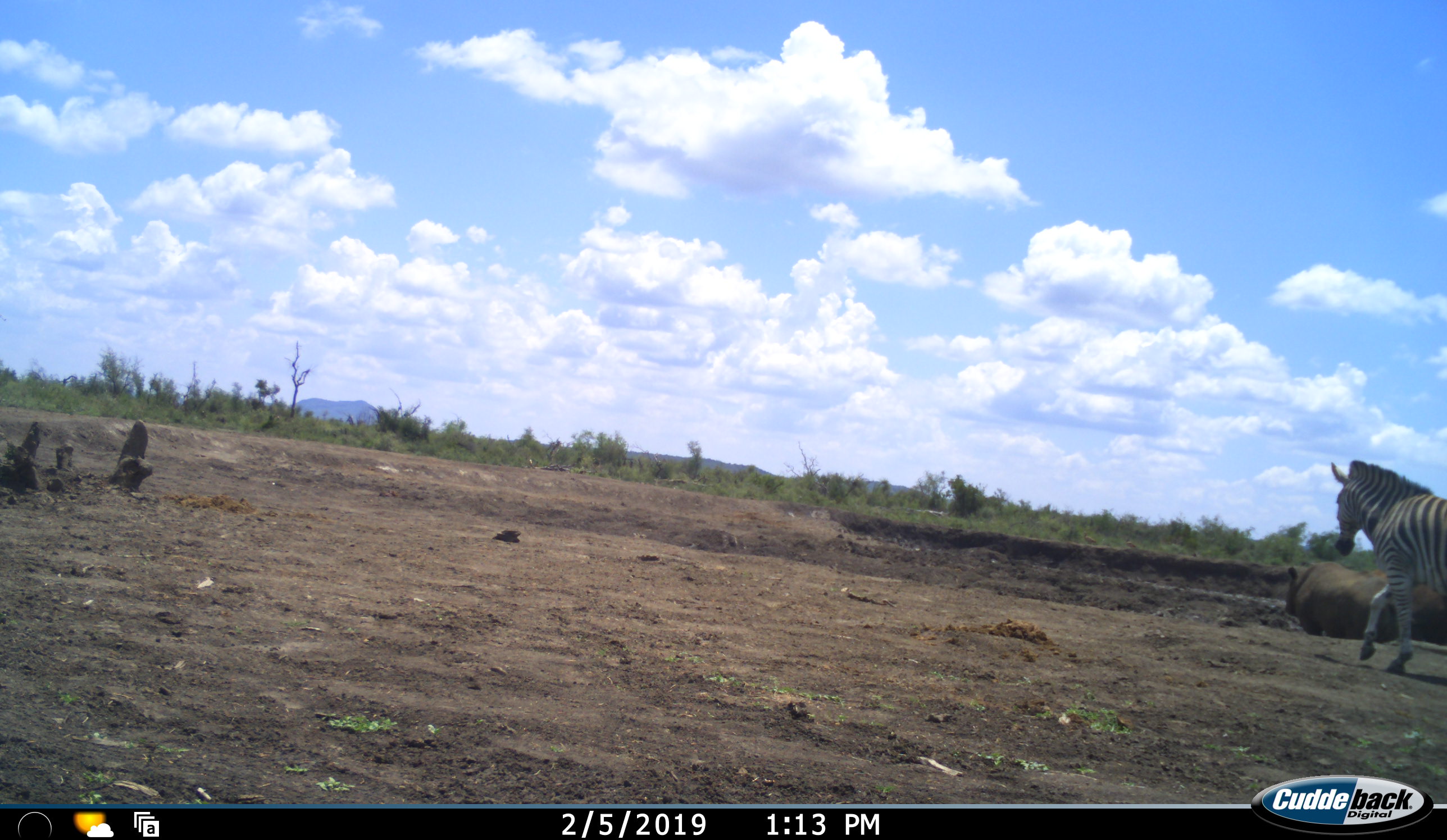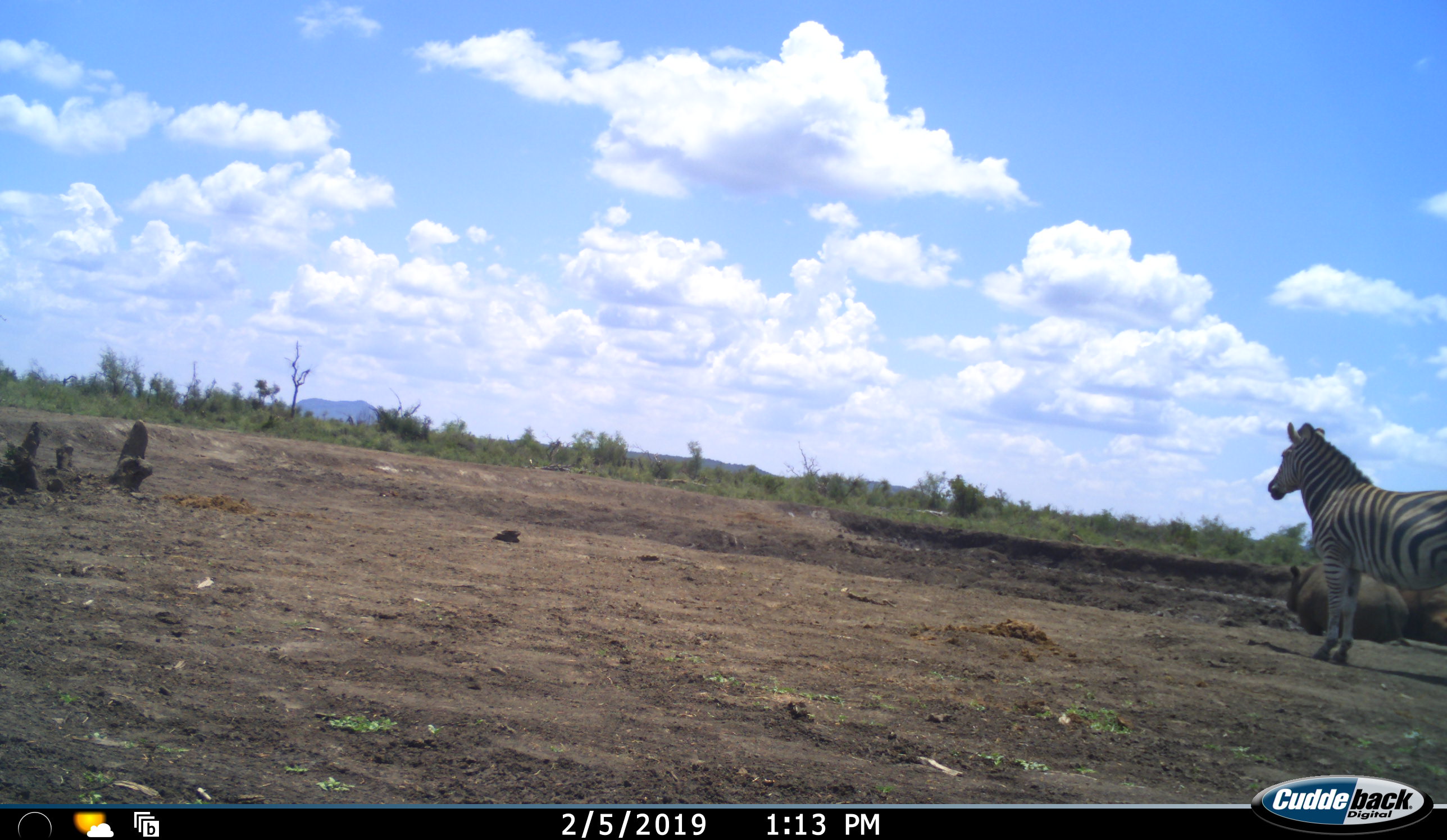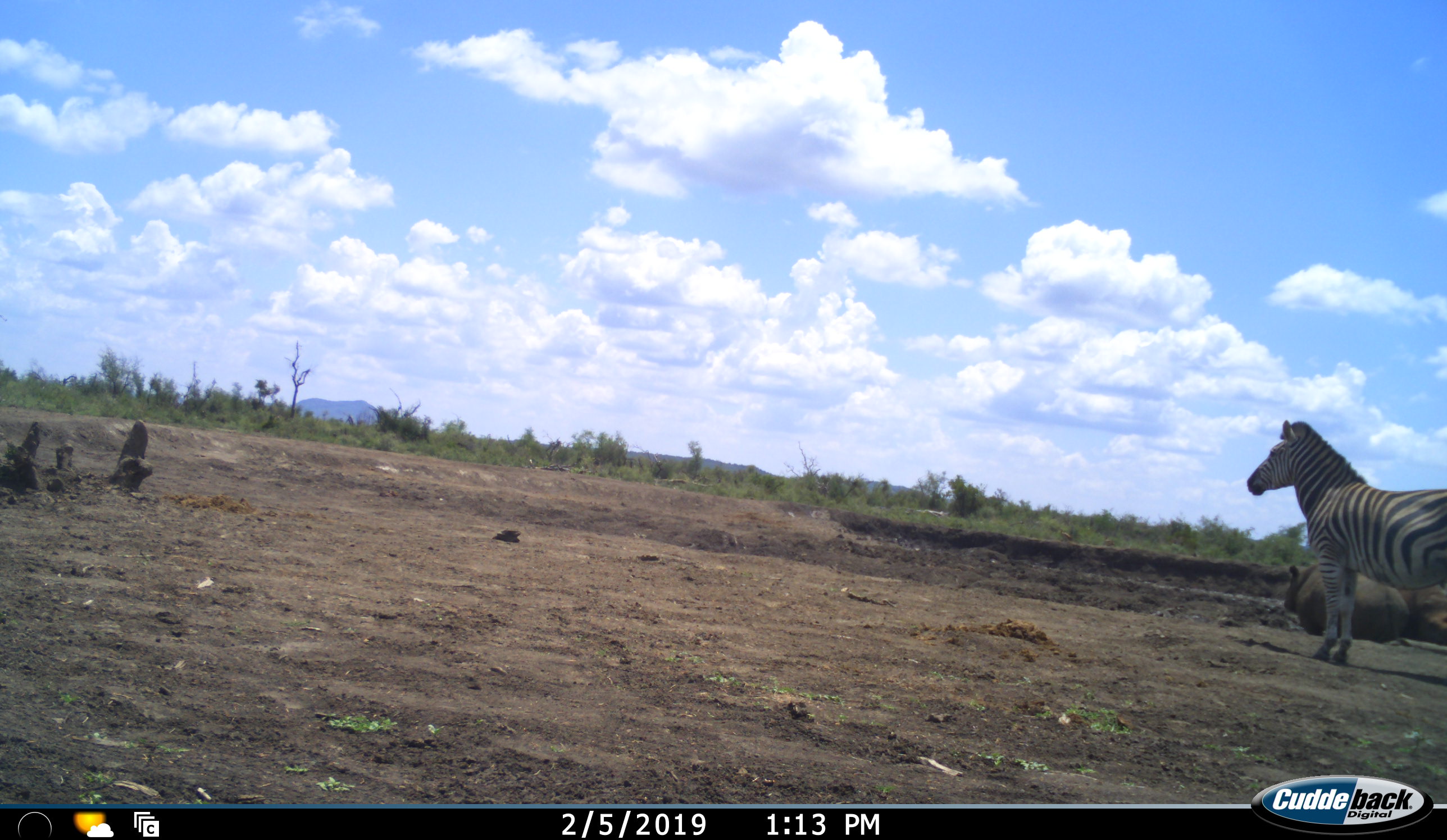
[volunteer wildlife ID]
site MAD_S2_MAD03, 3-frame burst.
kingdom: Animalia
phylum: Chordata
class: Mammalia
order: Perissodactyla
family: Equidae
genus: Equus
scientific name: Equus quagga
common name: plains zebra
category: zebraplains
Zebraplains (plains zebra) (Equus quagga), count 1. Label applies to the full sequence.